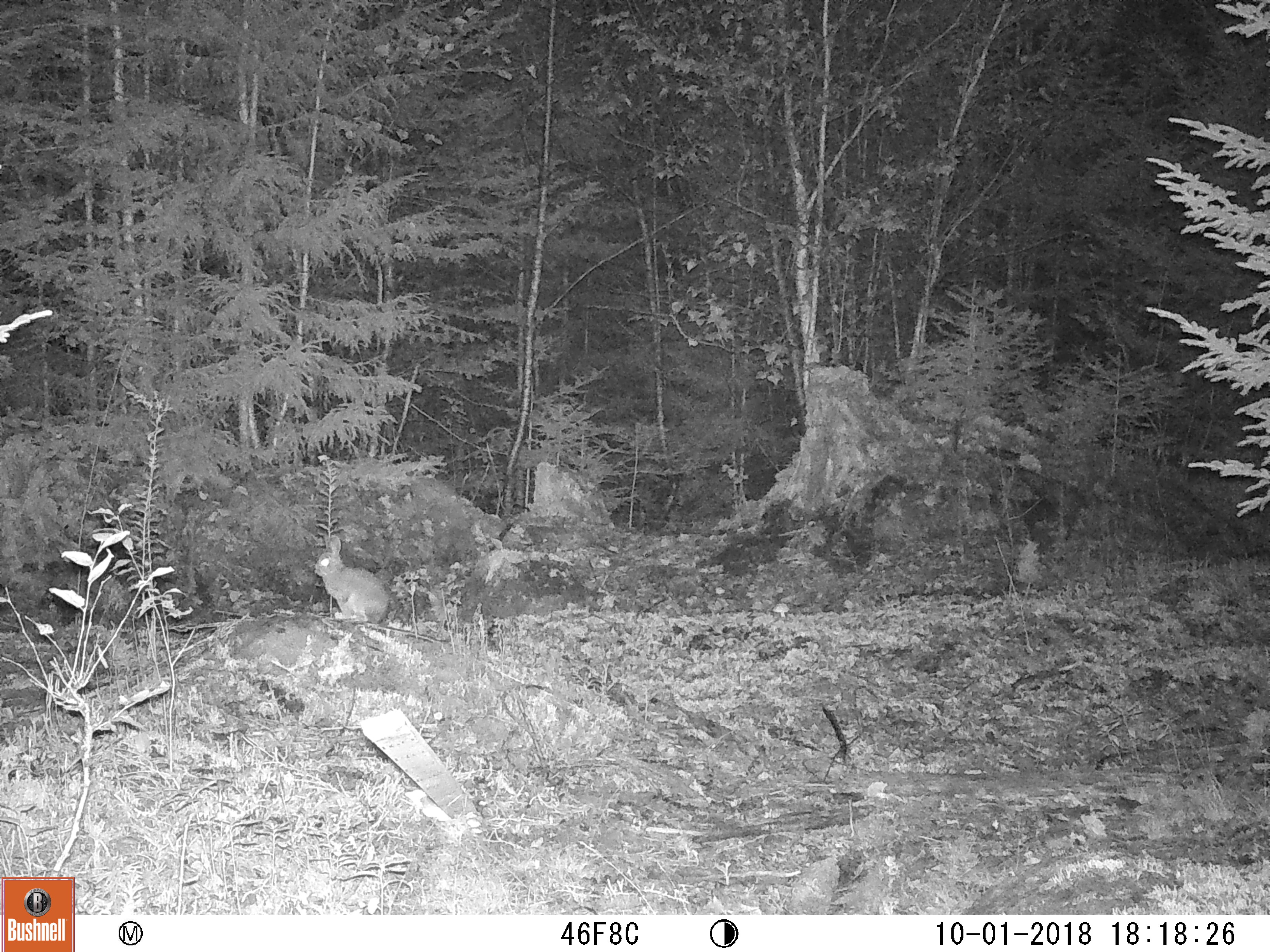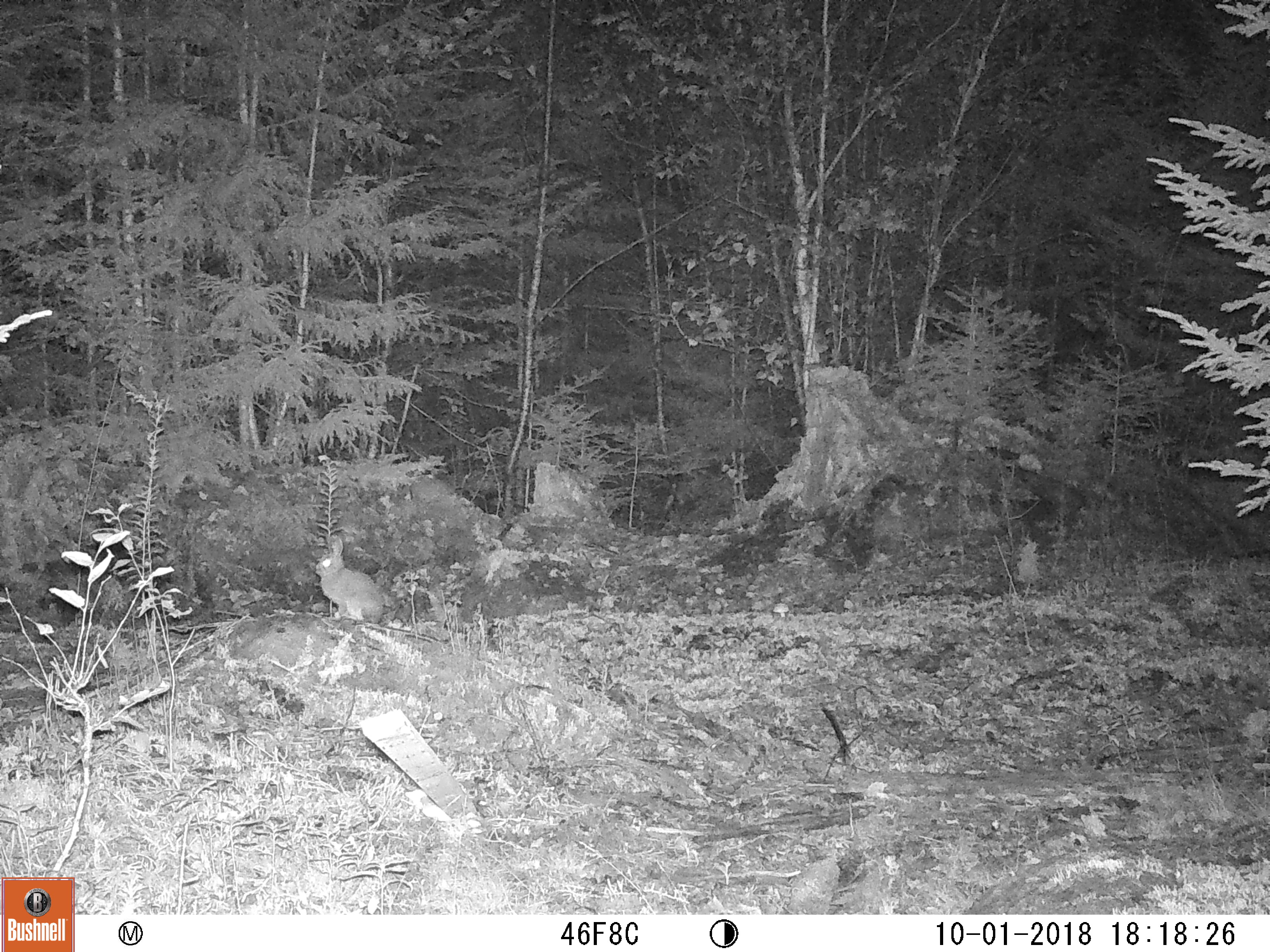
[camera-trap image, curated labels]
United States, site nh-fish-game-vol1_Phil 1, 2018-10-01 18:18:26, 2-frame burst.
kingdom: Animalia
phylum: Chordata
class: Mammalia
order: Lagomorpha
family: Leporidae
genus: Lepus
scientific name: Lepus americanus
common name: snowshoe hare